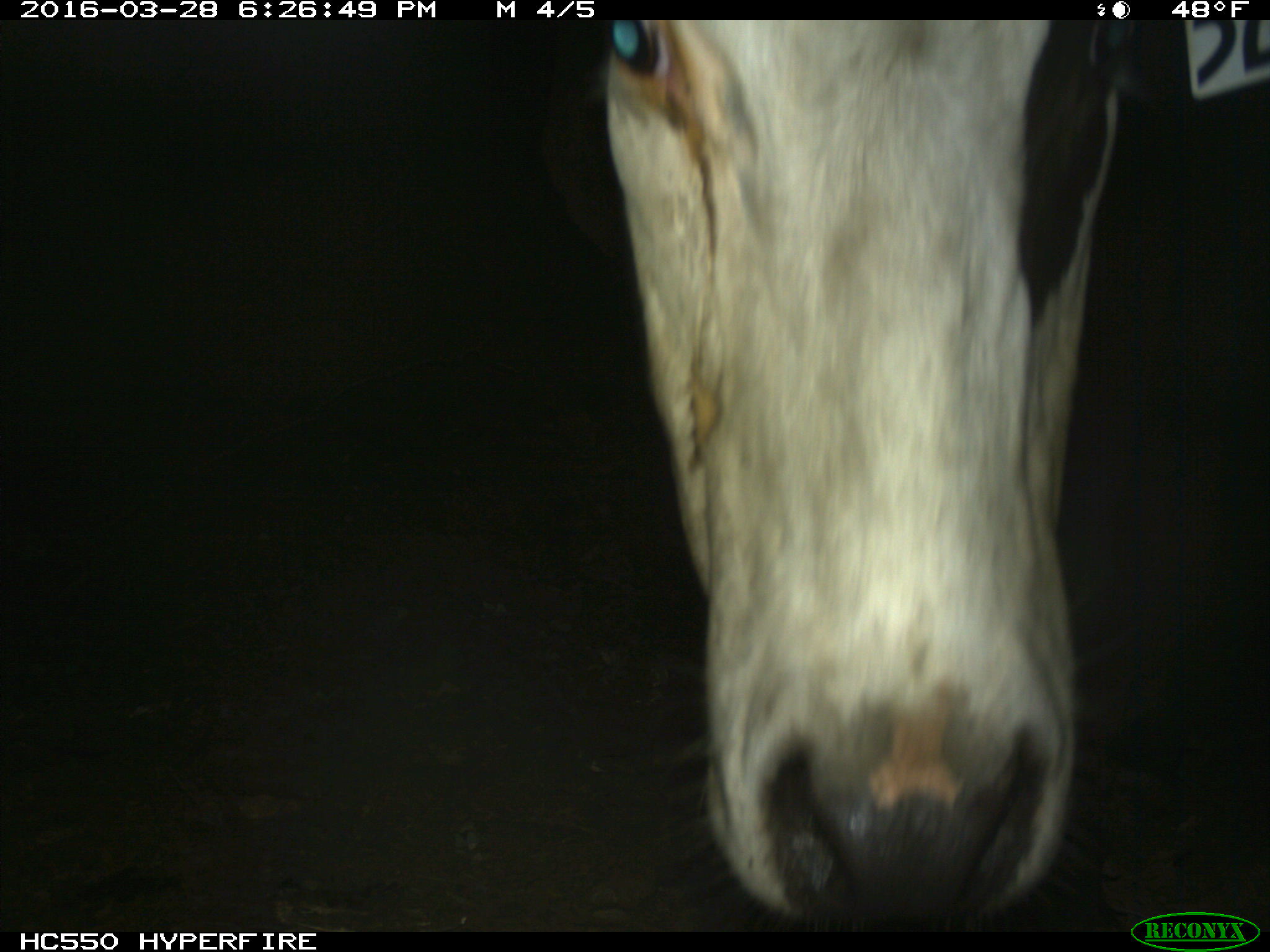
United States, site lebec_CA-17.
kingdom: Animalia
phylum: Chordata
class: Mammalia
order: Artiodactyla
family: Bovidae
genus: Bos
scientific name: Bos taurus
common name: domestic cow